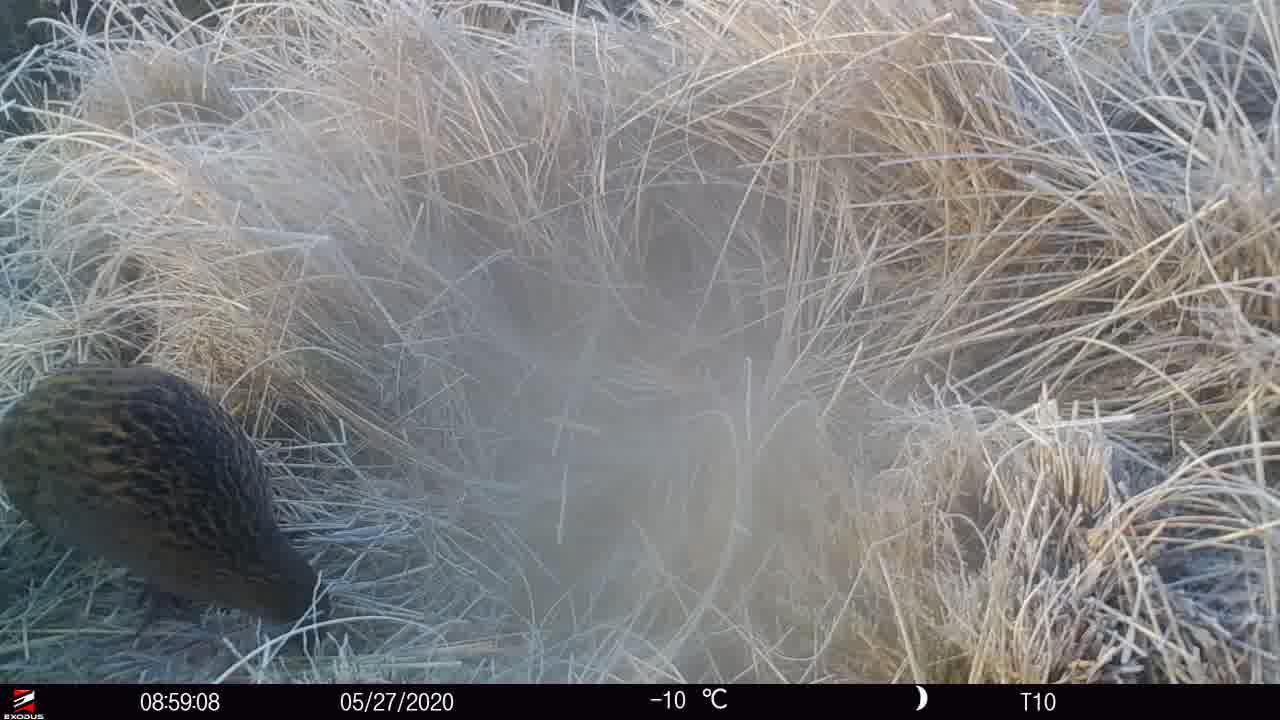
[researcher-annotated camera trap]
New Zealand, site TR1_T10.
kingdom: Animalia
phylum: Chordata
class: Aves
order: Gruiformes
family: Rallidae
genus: Gallirallus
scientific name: Gallirallus australis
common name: weka